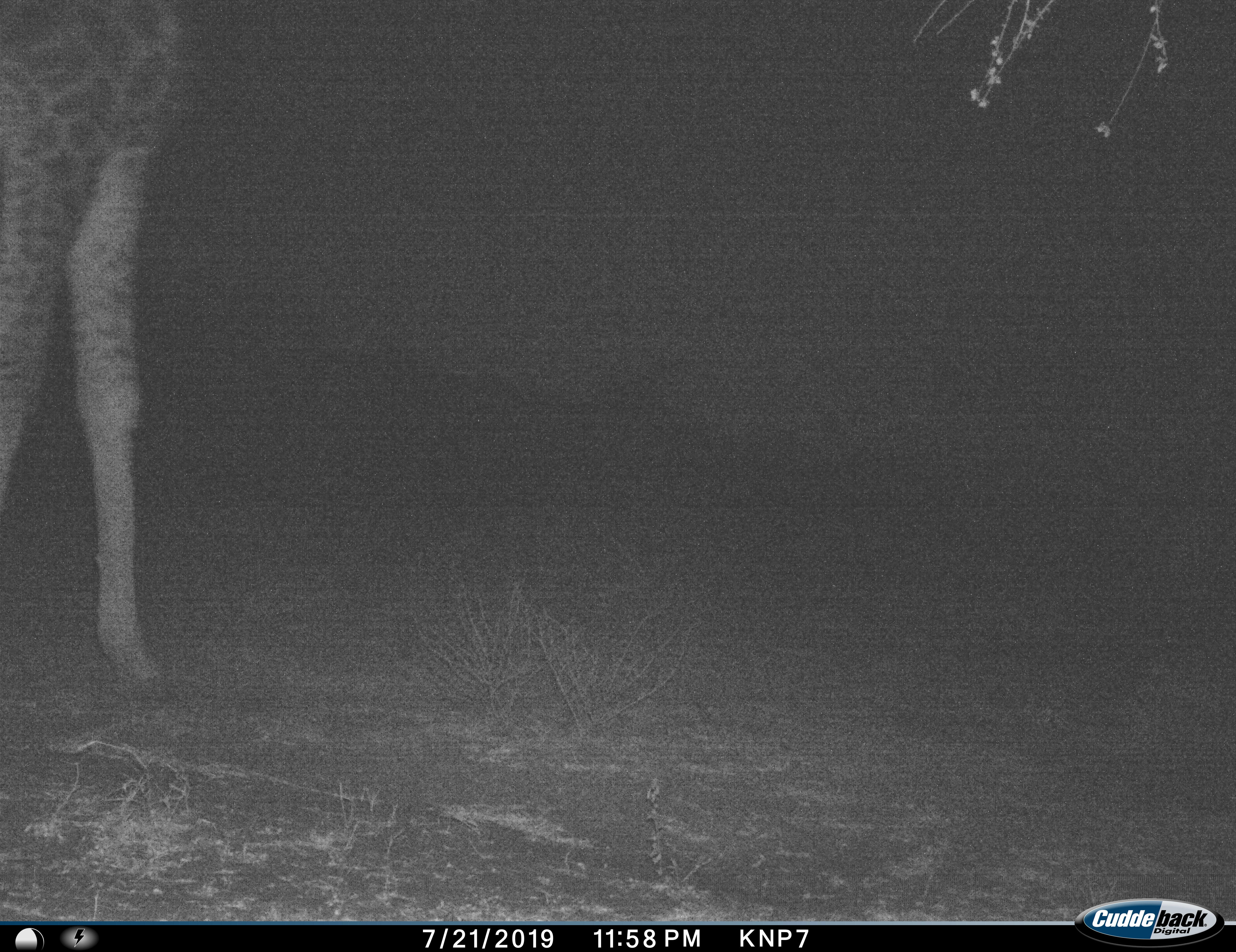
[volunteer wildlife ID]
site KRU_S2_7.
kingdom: Animalia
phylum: Chordata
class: Mammalia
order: Artiodactyla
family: Giraffidae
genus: Giraffa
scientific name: Giraffa camelopardalis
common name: giraffe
Giraffe (Giraffa camelopardalis), count 1. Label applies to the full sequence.